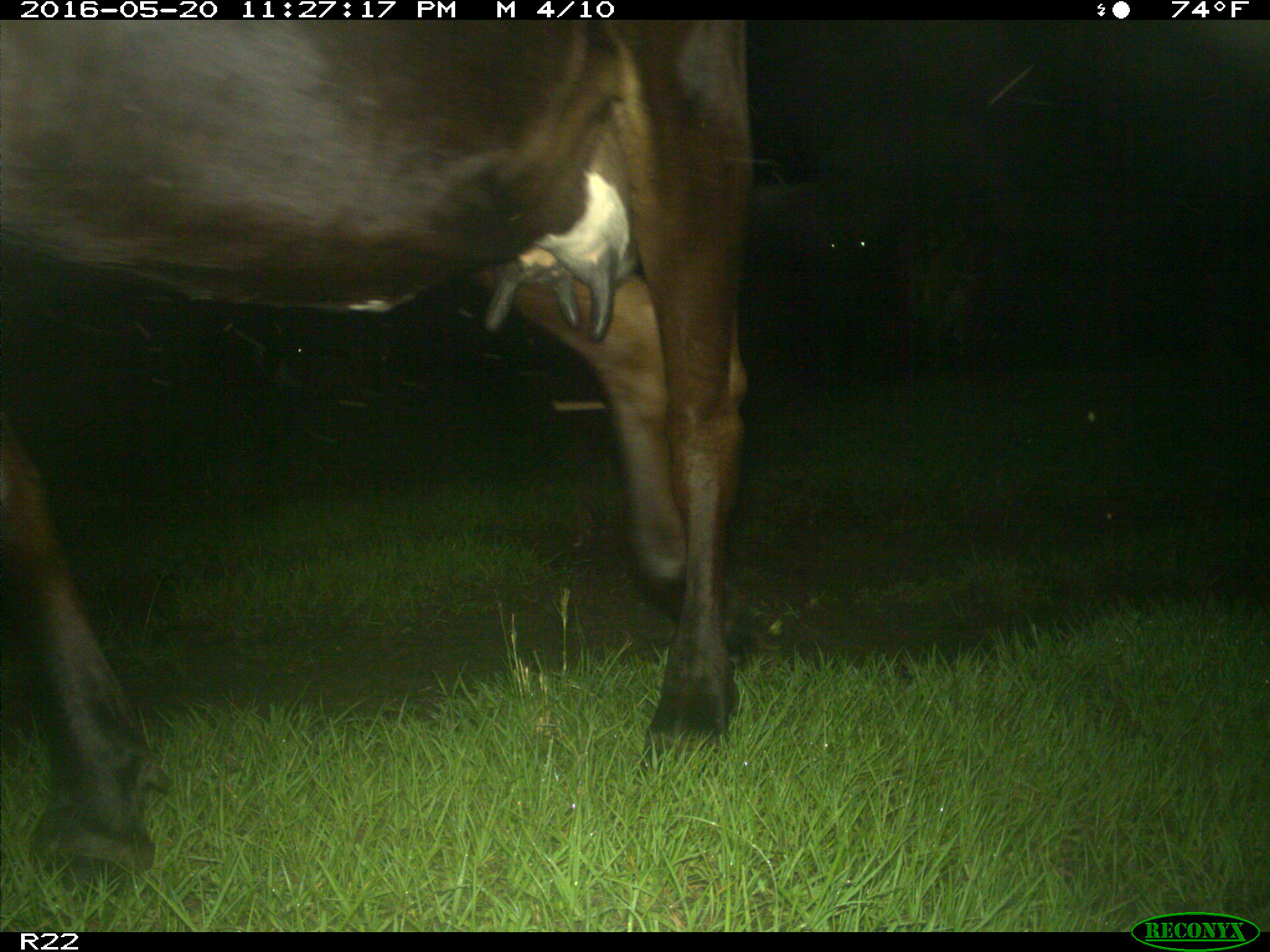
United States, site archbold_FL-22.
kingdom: Animalia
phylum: Chordata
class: Mammalia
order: Artiodactyla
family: Bovidae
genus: Bos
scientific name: Bos taurus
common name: domestic cow